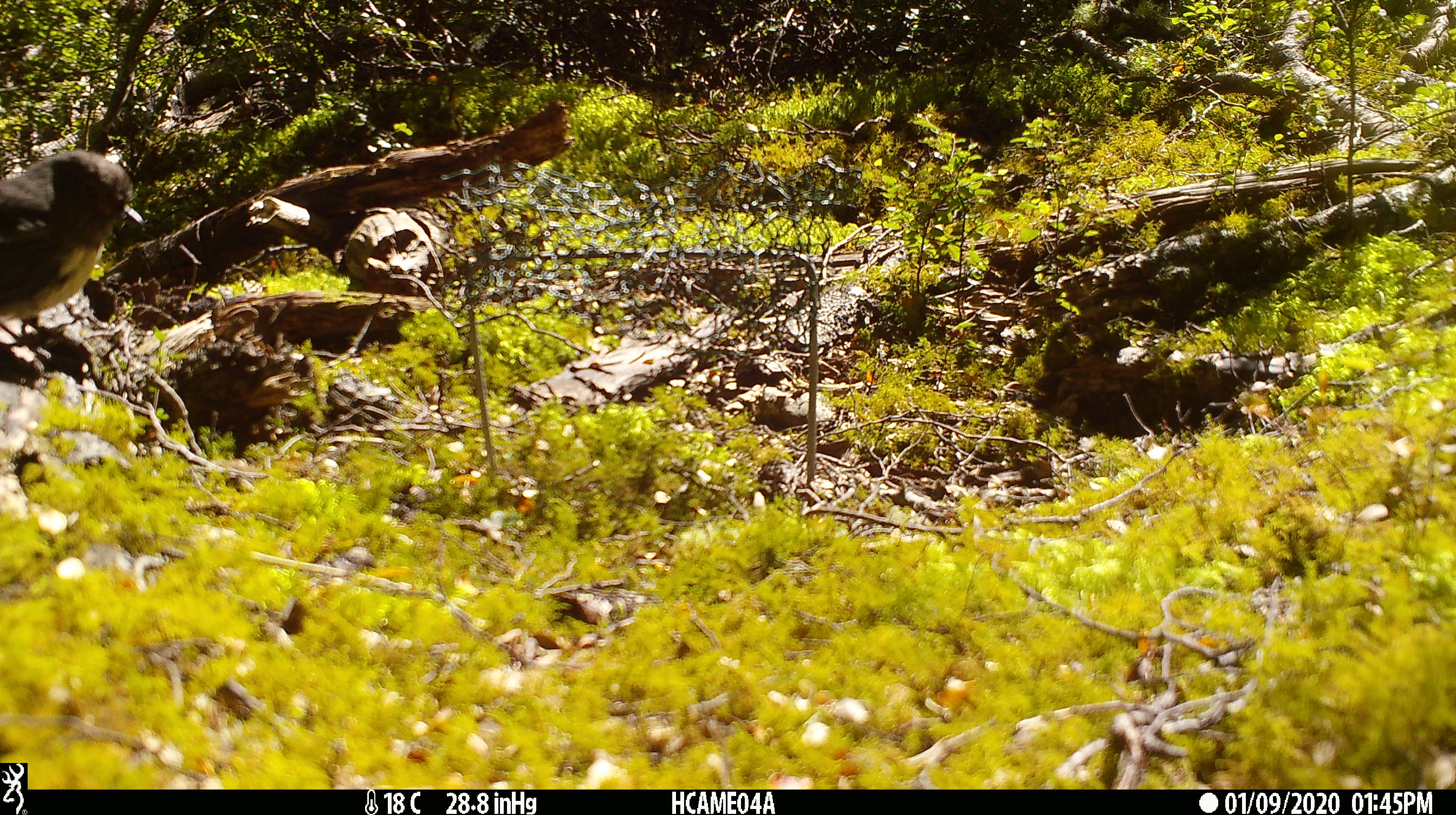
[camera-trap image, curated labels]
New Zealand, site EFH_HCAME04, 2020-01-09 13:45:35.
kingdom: Animalia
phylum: Chordata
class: Aves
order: Passeriformes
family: Petroicidae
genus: Petroica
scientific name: Petroica australis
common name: new zealand robin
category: robin